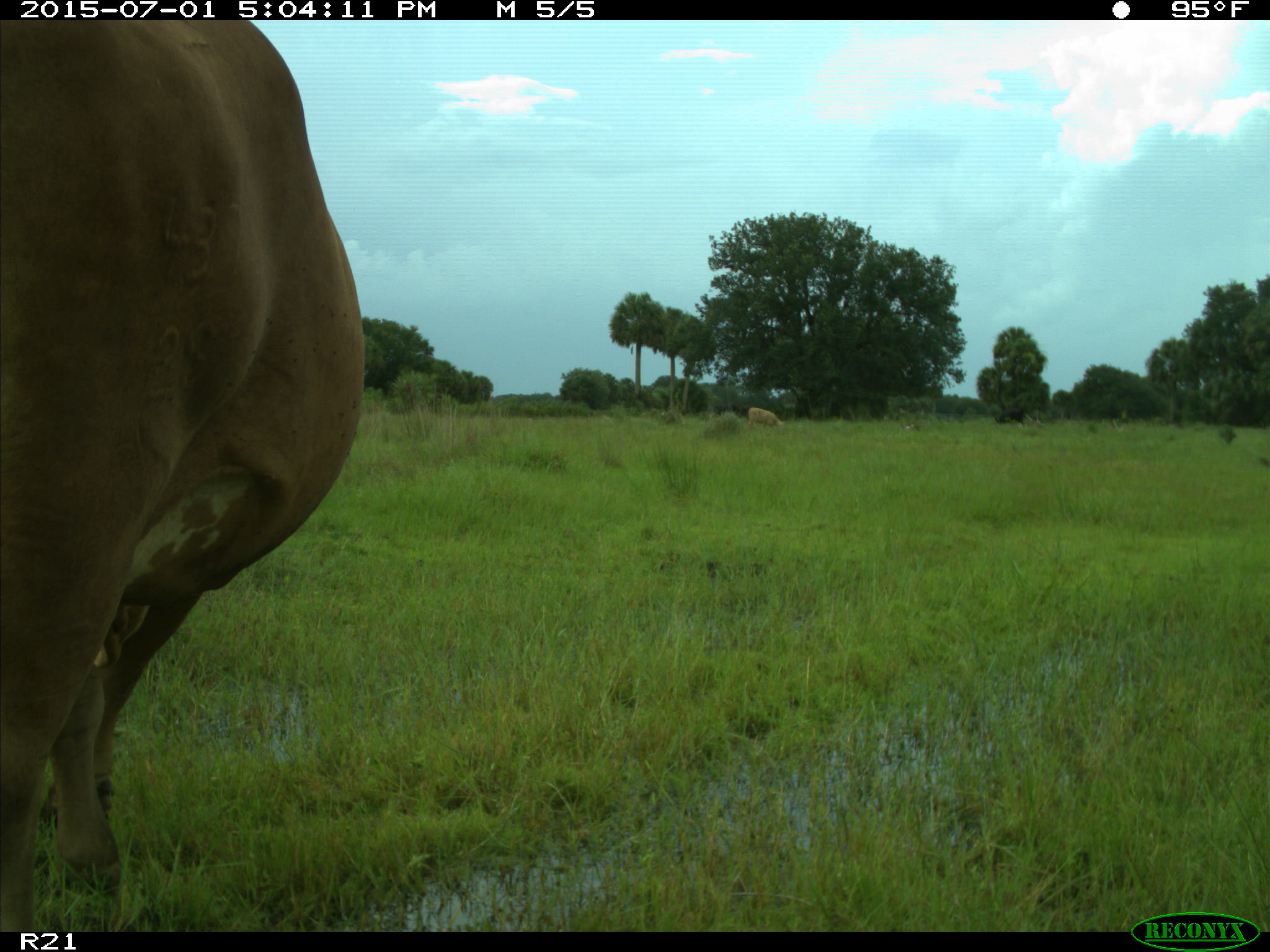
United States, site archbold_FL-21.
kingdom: Animalia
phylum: Chordata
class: Mammalia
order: Artiodactyla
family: Bovidae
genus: Bos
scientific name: Bos taurus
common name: domestic cow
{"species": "Bos taurus (domestic cow)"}